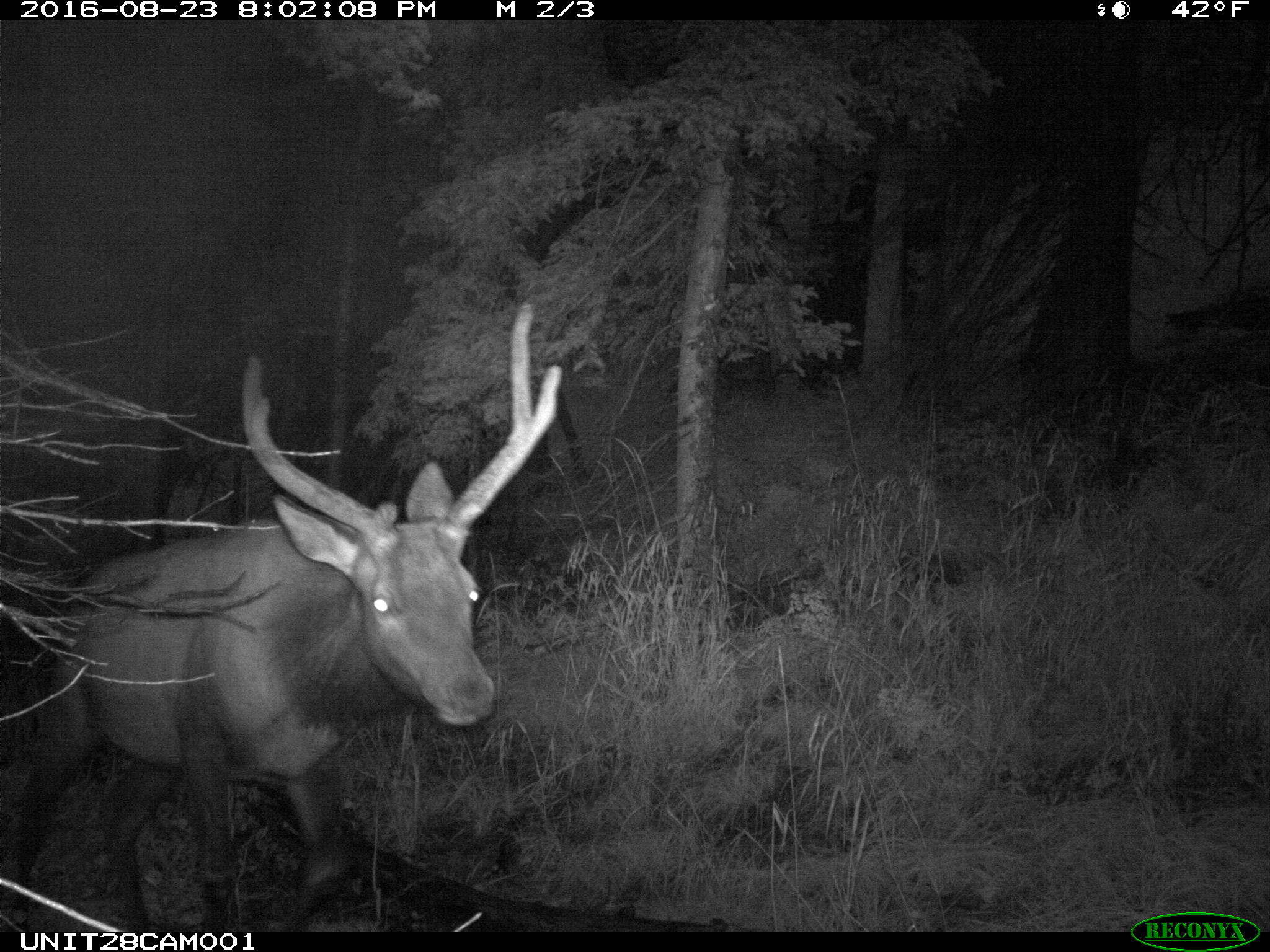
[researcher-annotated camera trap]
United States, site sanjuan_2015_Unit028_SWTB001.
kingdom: Animalia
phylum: Chordata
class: Mammalia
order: Artiodactyla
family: Cervidae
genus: Cervus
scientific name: Cervus elaphus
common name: red deer